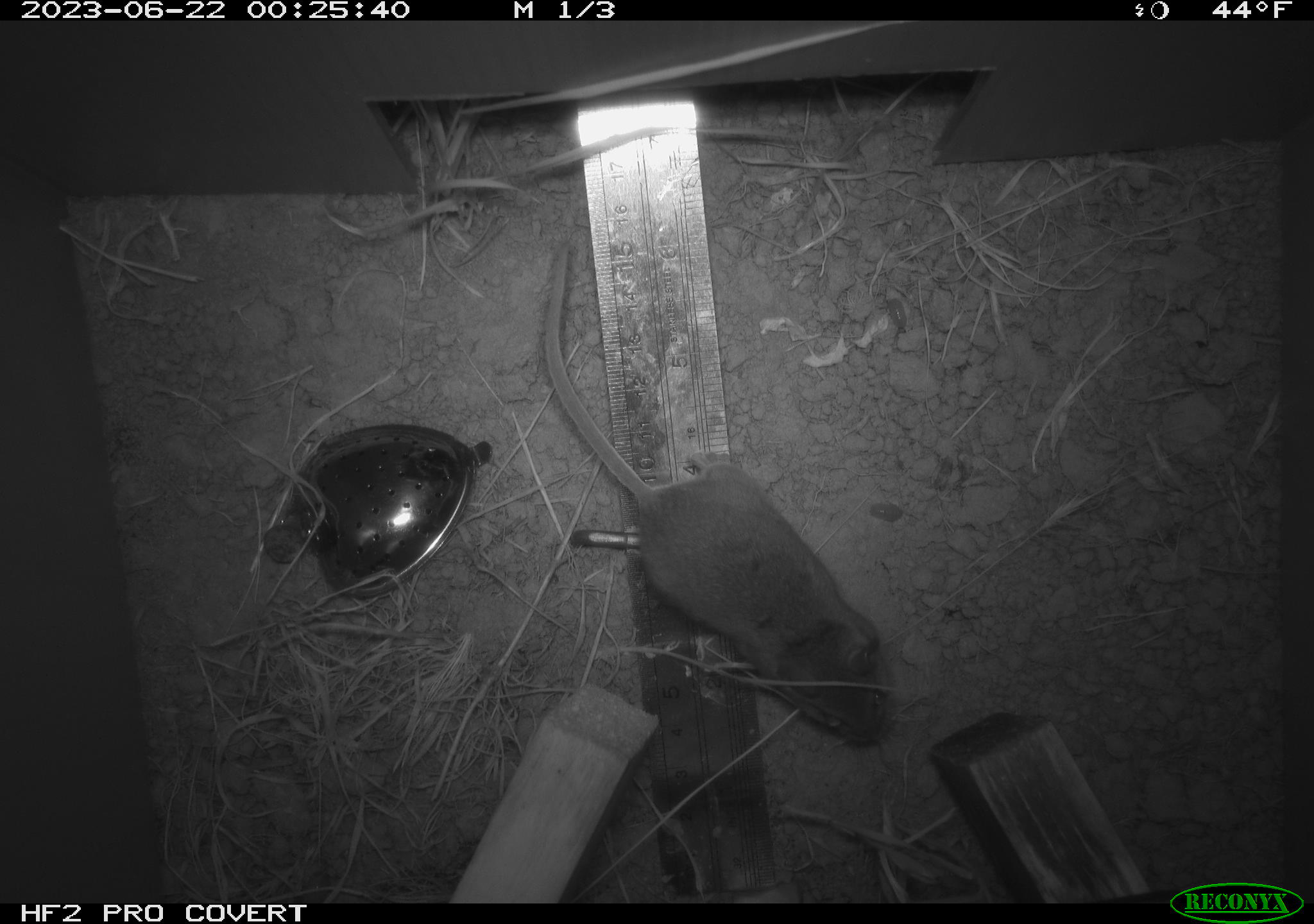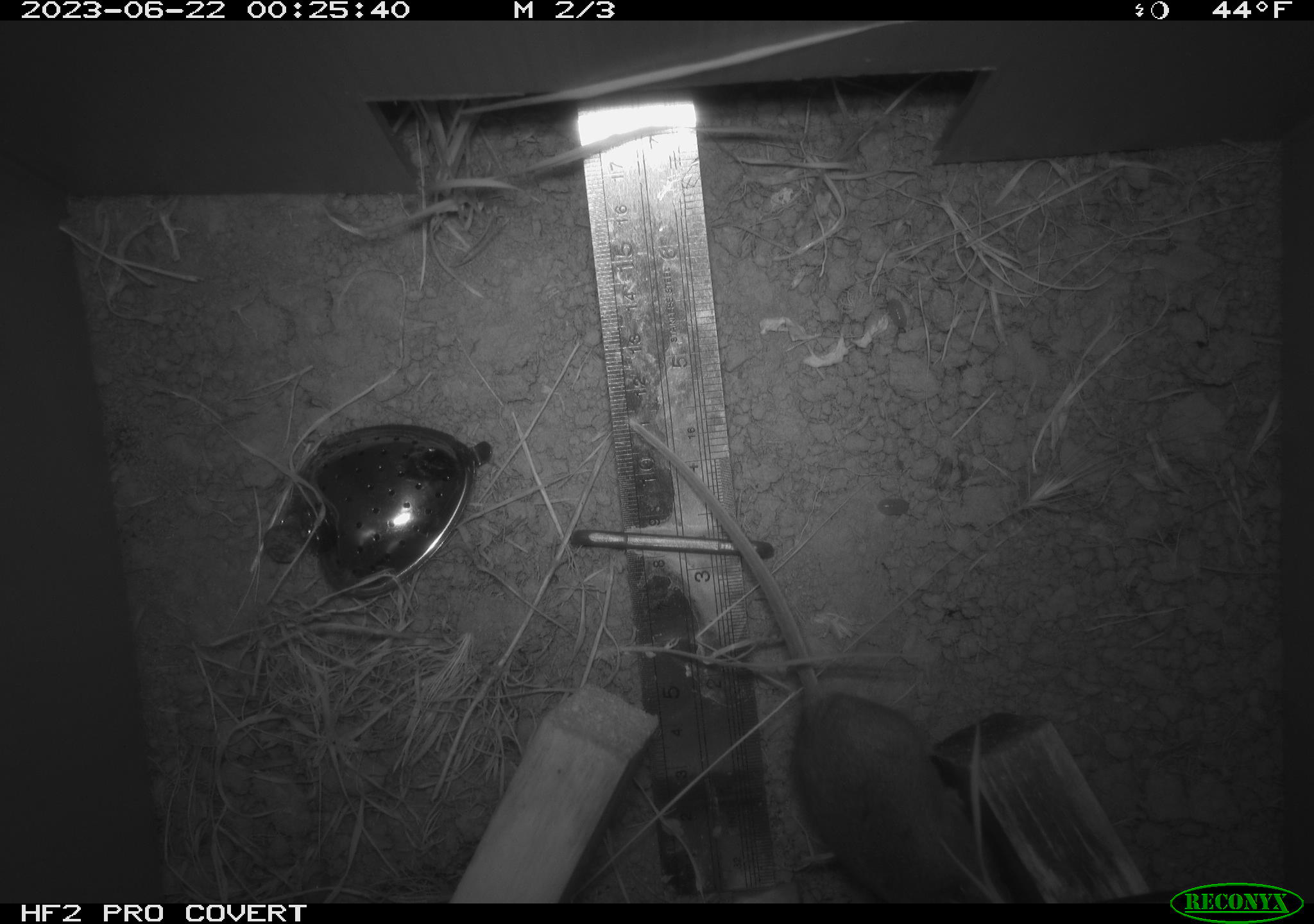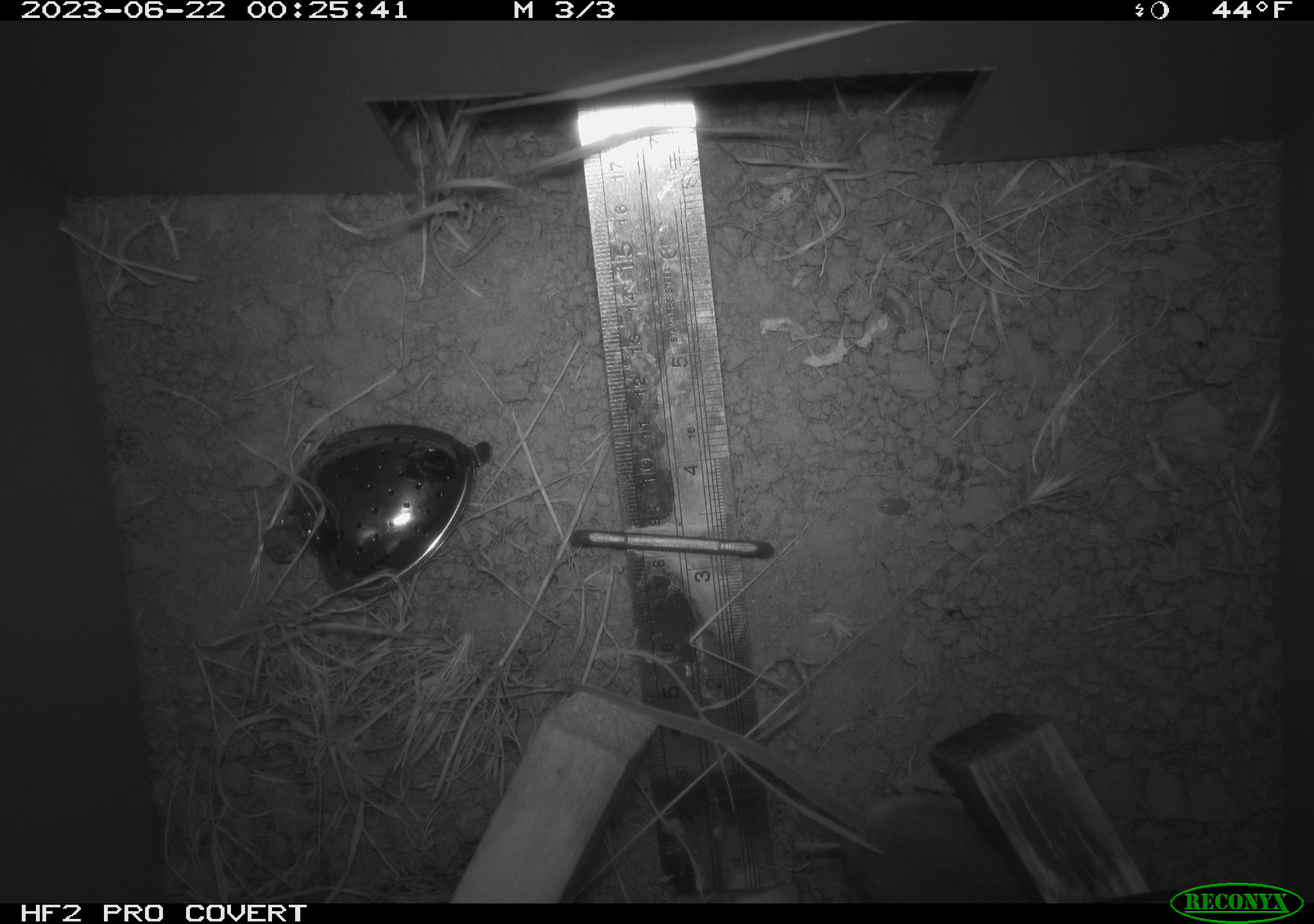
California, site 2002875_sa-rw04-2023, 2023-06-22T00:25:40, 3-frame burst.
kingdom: Animalia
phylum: Chordata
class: Mammalia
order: Rodentia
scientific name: Rodentia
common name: mouse species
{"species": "mouse species (Rodentia)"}